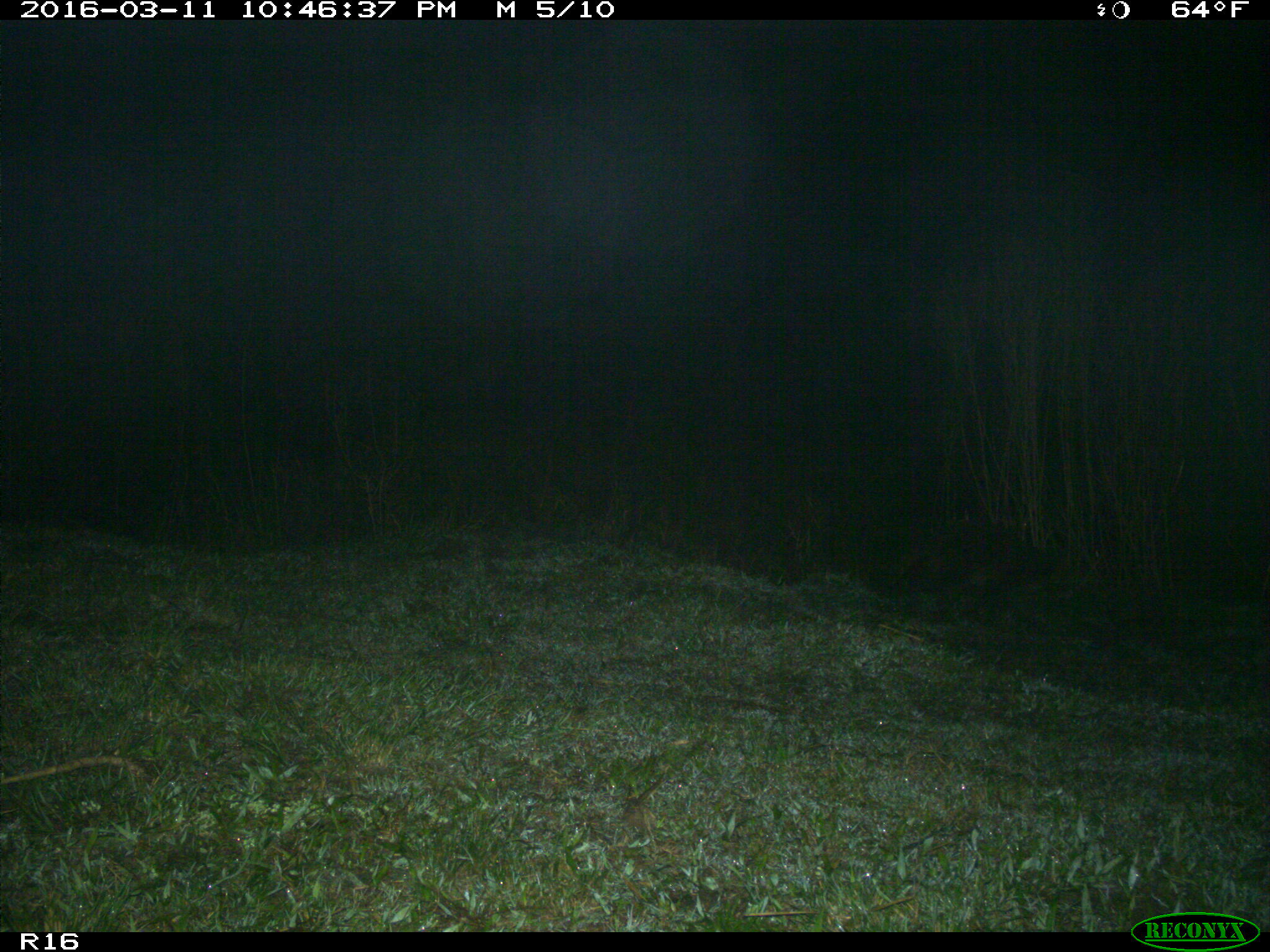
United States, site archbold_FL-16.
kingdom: Animalia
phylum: Chordata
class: Mammalia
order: Carnivora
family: Procyonidae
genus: Procyon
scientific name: Procyon lotor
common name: common raccoon